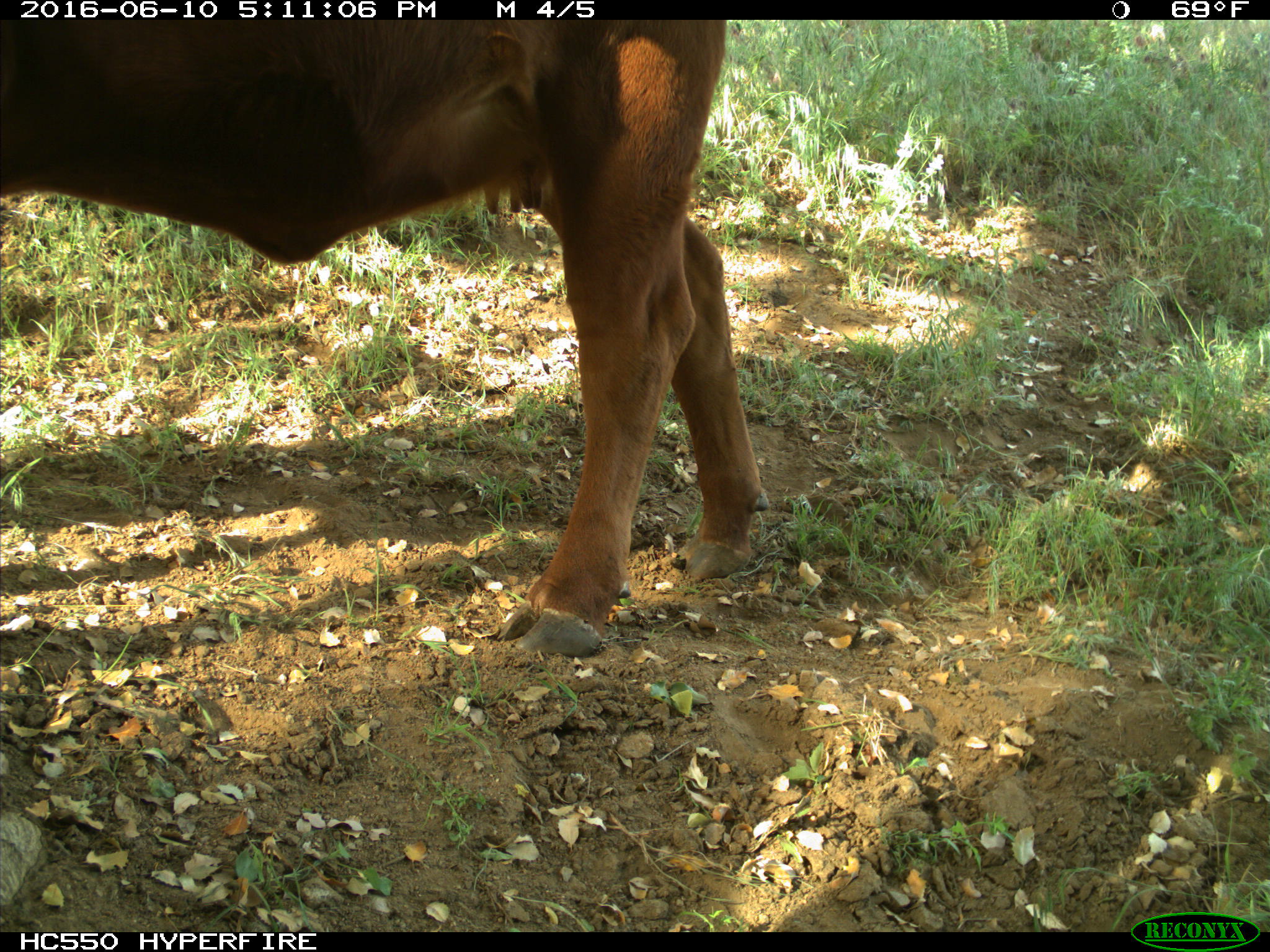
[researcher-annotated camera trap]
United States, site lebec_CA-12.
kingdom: Animalia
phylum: Chordata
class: Mammalia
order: Artiodactyla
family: Bovidae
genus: Bos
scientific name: Bos taurus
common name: domestic cow